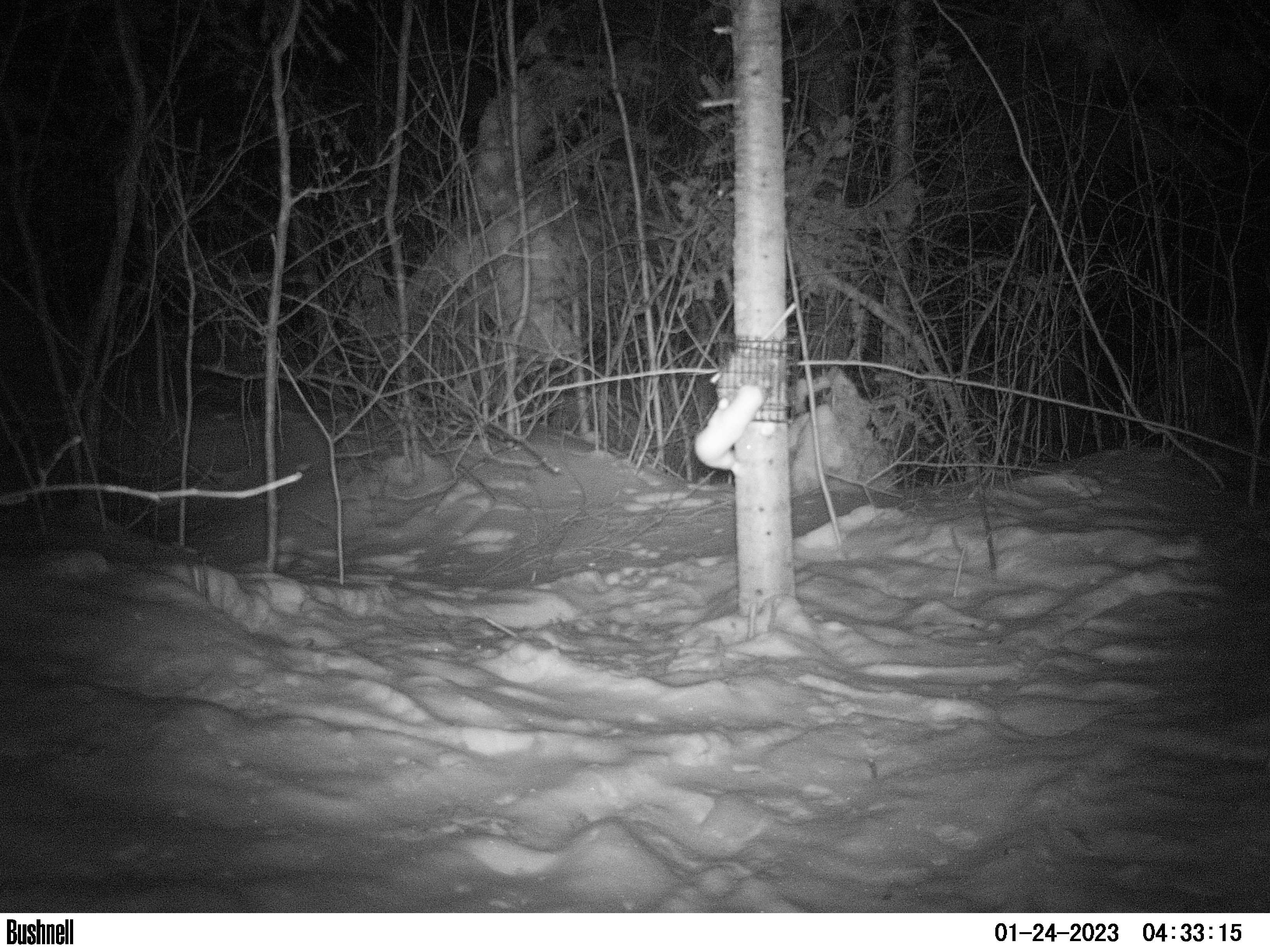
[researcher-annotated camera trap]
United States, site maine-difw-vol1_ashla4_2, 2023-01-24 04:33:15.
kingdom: Animalia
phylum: Chordata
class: Mammalia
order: Carnivora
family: Mustelidae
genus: Mustela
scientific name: Mustela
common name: weasel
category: weasel sp.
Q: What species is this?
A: Weasel sp. (weasel) (Mustela).